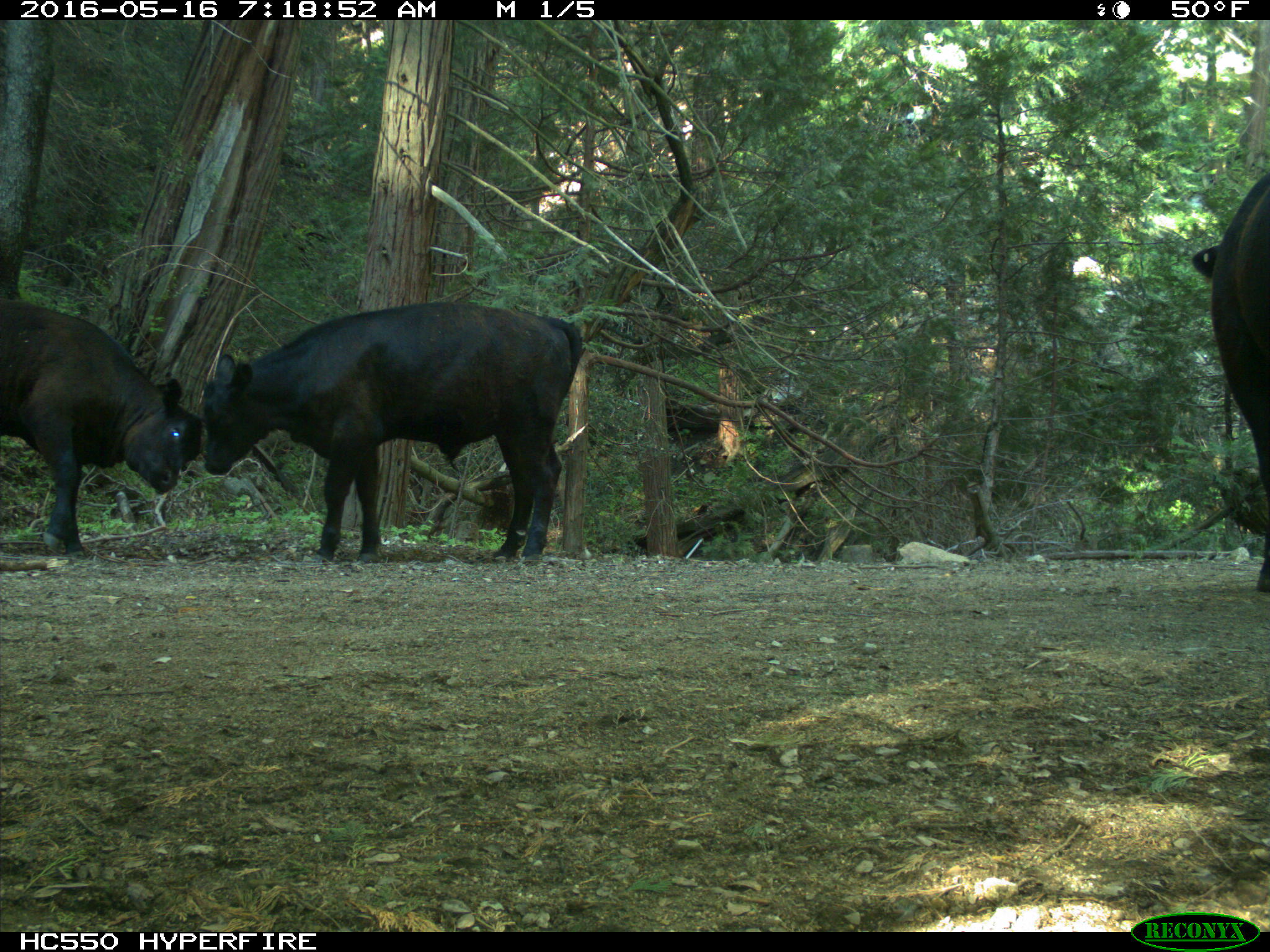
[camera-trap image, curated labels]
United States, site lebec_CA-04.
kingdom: Animalia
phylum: Chordata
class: Mammalia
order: Artiodactyla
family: Bovidae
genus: Bos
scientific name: Bos taurus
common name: domestic cow